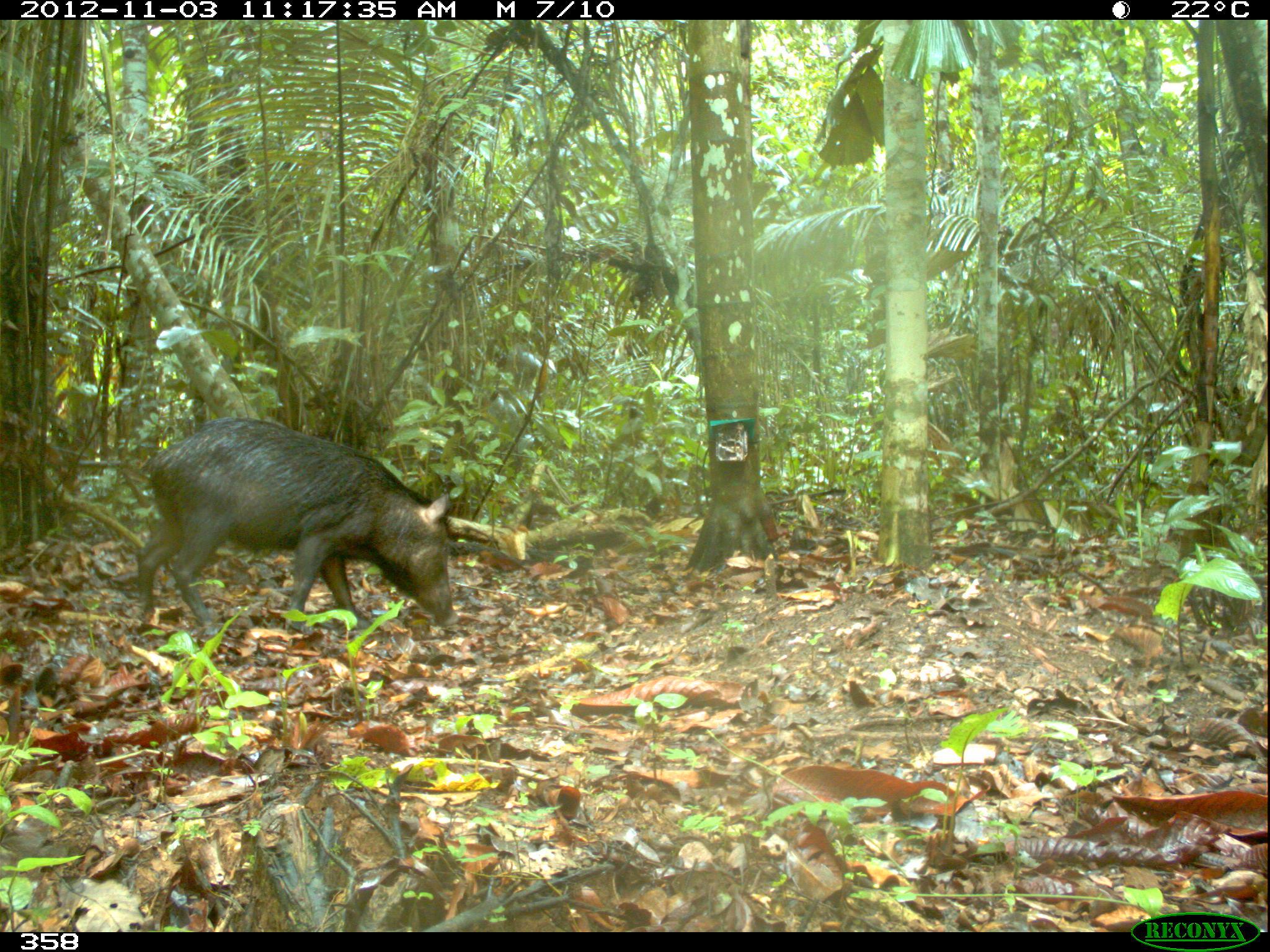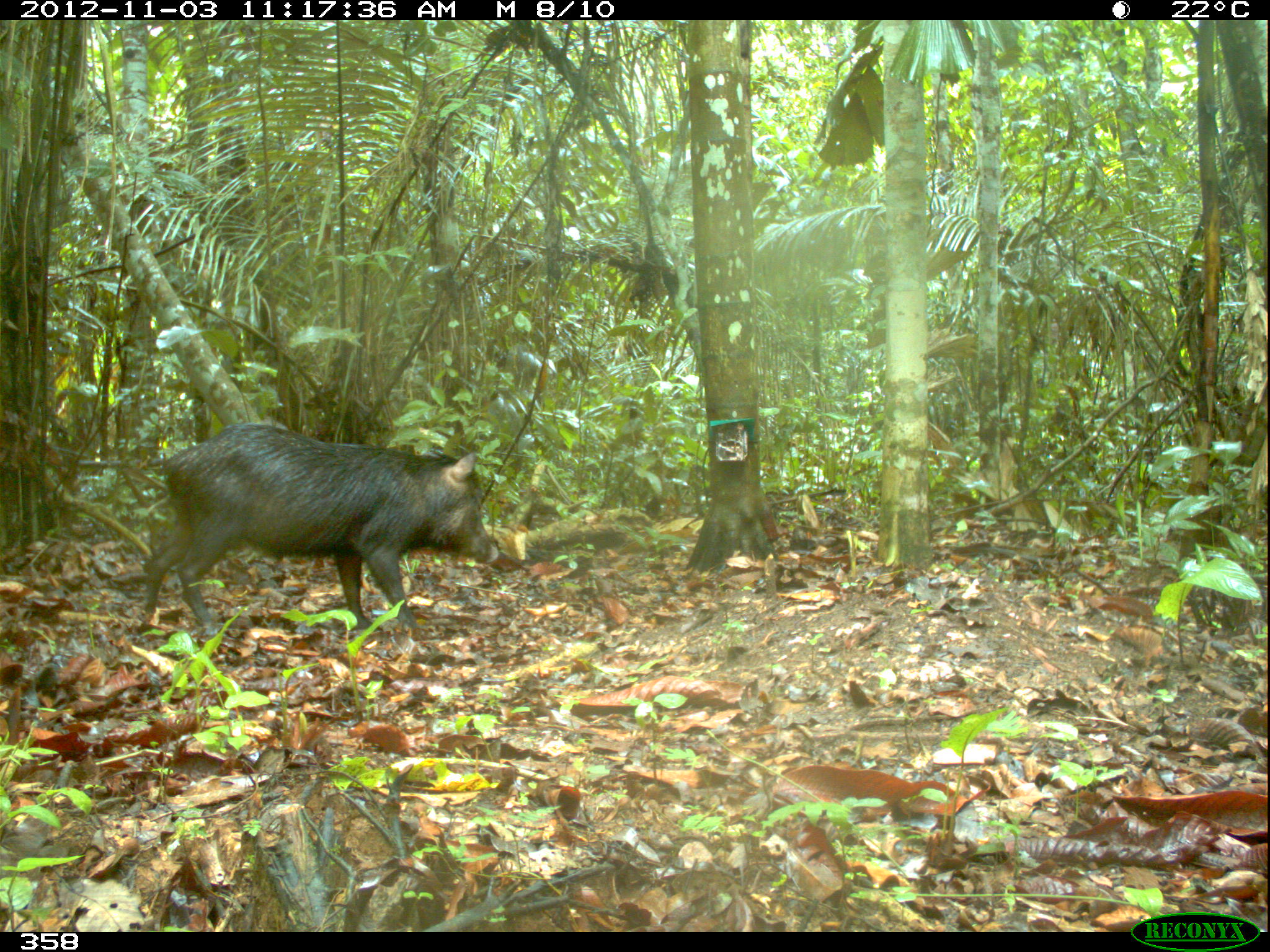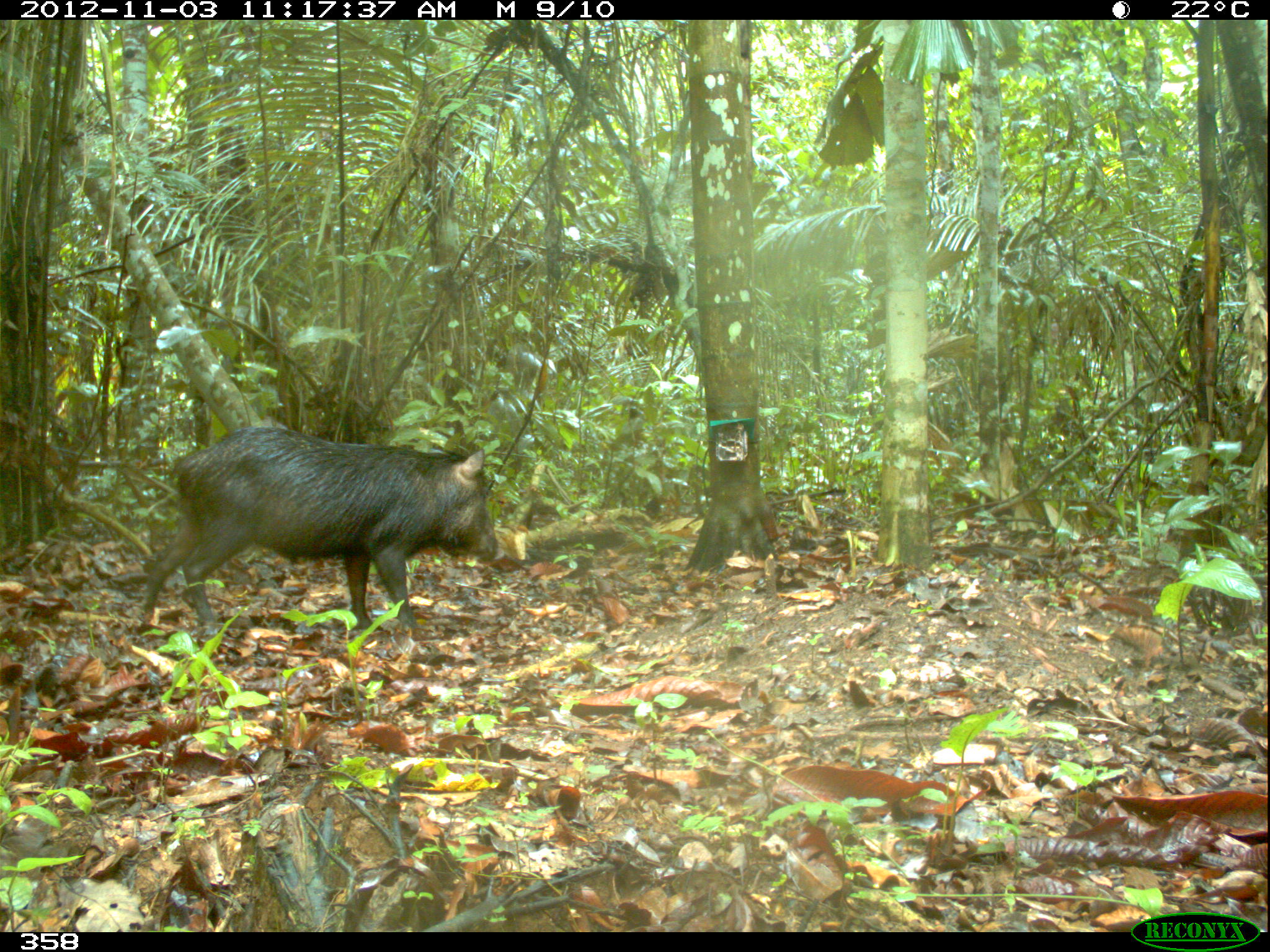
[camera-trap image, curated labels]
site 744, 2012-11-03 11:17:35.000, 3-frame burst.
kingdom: Animalia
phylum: Chordata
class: Mammalia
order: Artiodactyla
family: Tayassuidae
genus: Tayassu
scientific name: Tayassu pecari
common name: white-lipped peccary